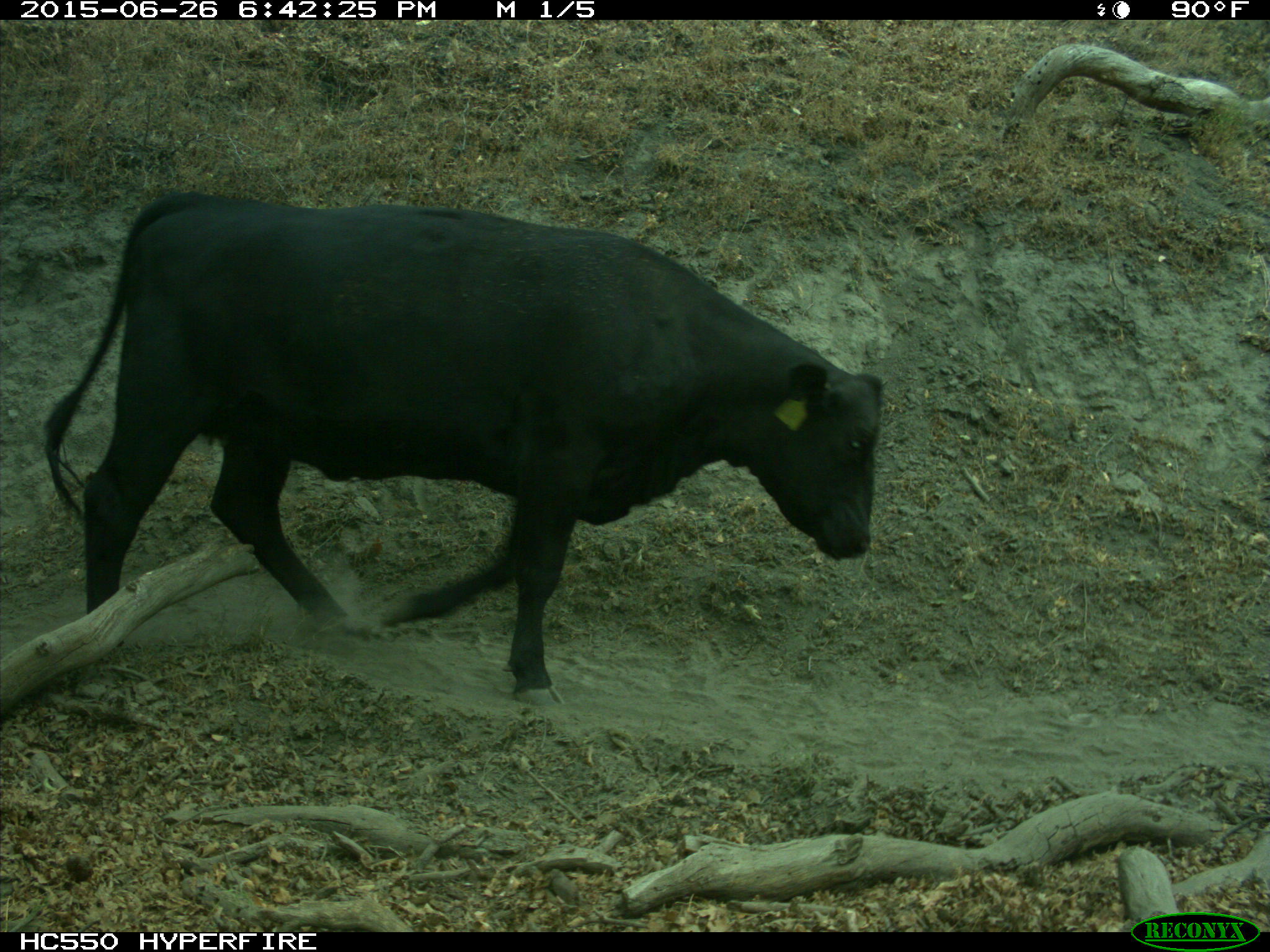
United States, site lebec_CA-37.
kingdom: Animalia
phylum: Chordata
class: Mammalia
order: Artiodactyla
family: Bovidae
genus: Bos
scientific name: Bos taurus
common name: domestic cow